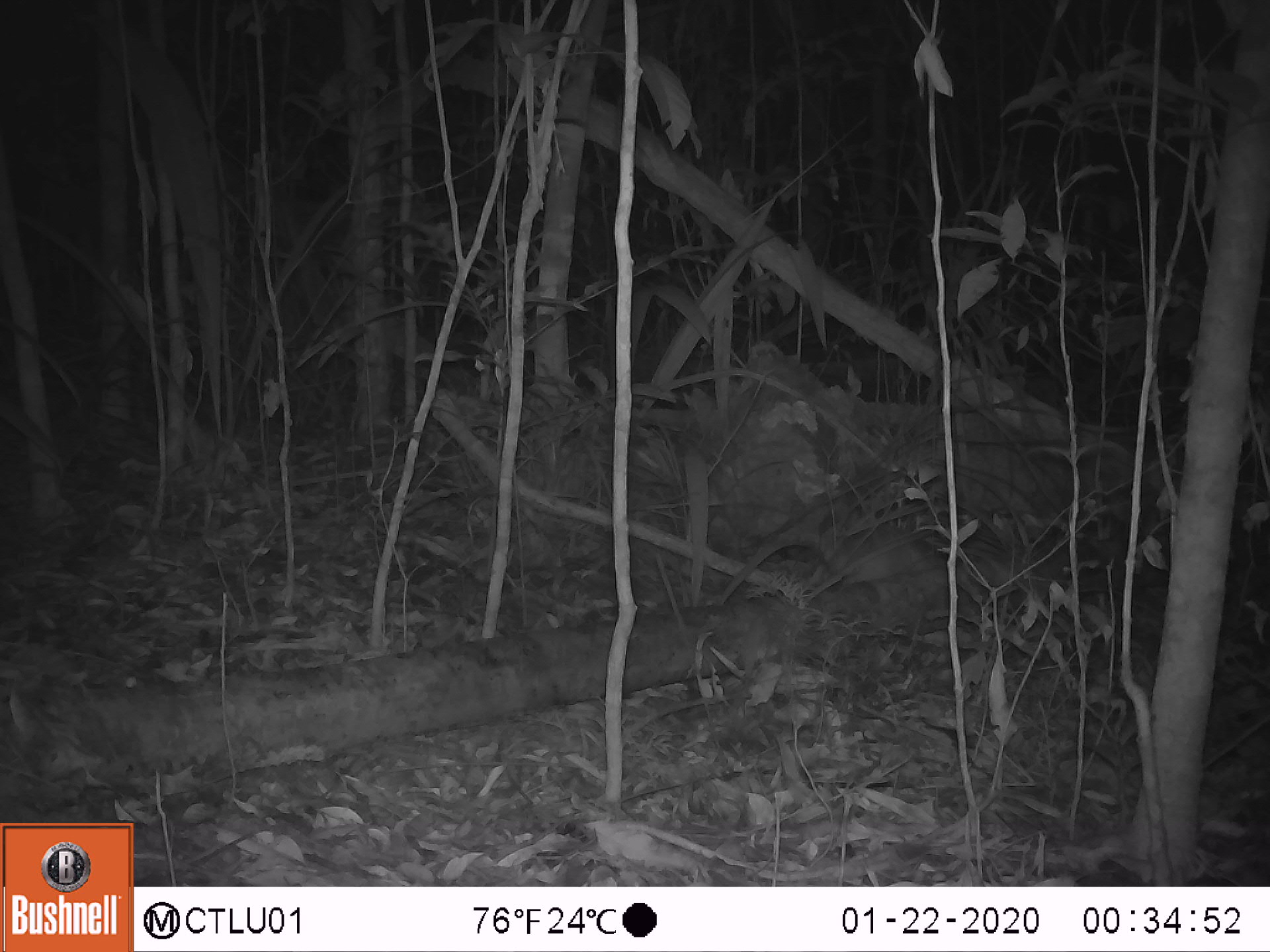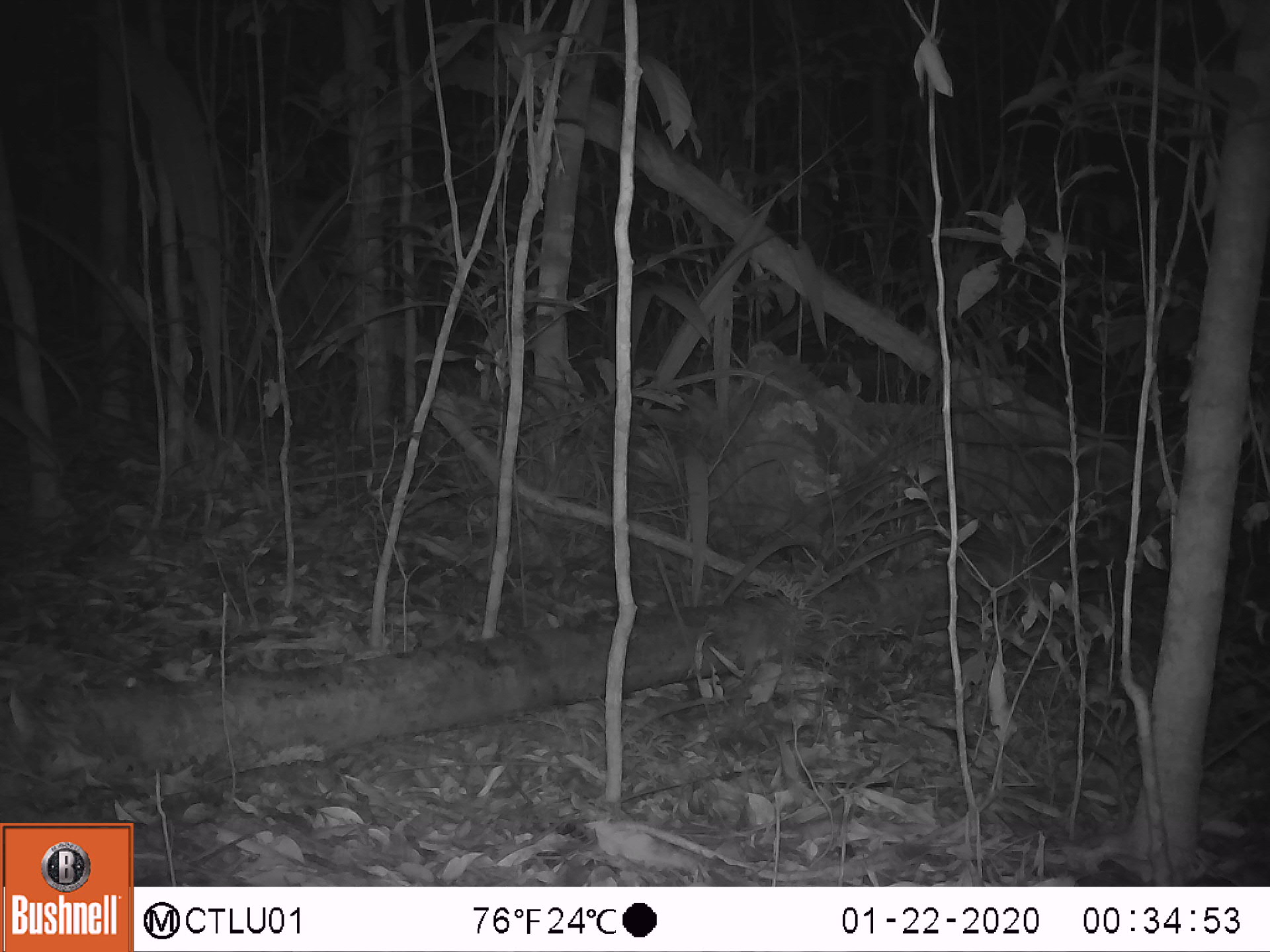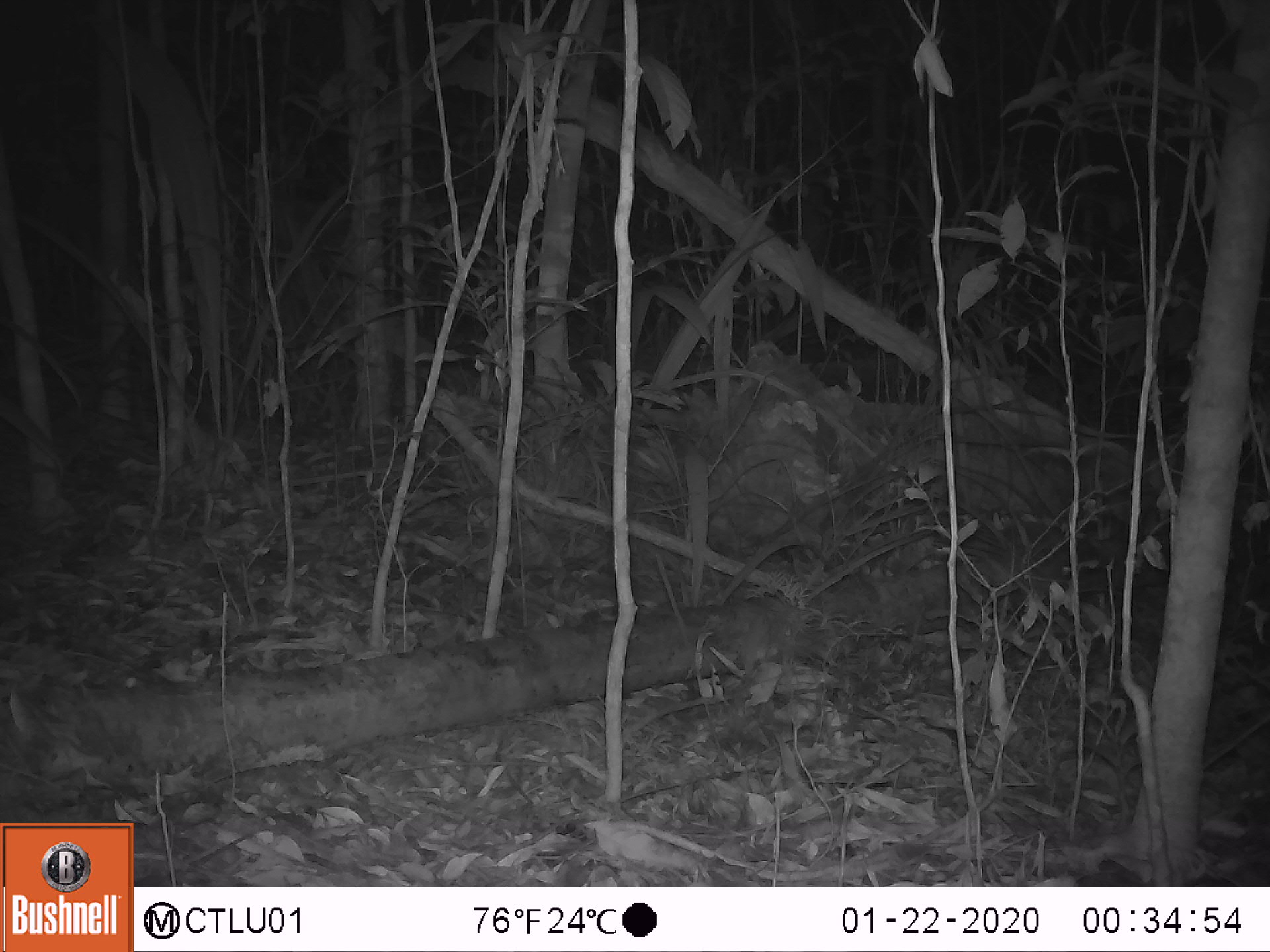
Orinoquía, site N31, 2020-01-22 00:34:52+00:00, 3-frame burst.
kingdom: Animalia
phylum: Chordata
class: Mammalia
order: Cingulata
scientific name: Cingulata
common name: armadillo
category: unknown armadillo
Unknown armadillo (armadillo) (Cingulata).